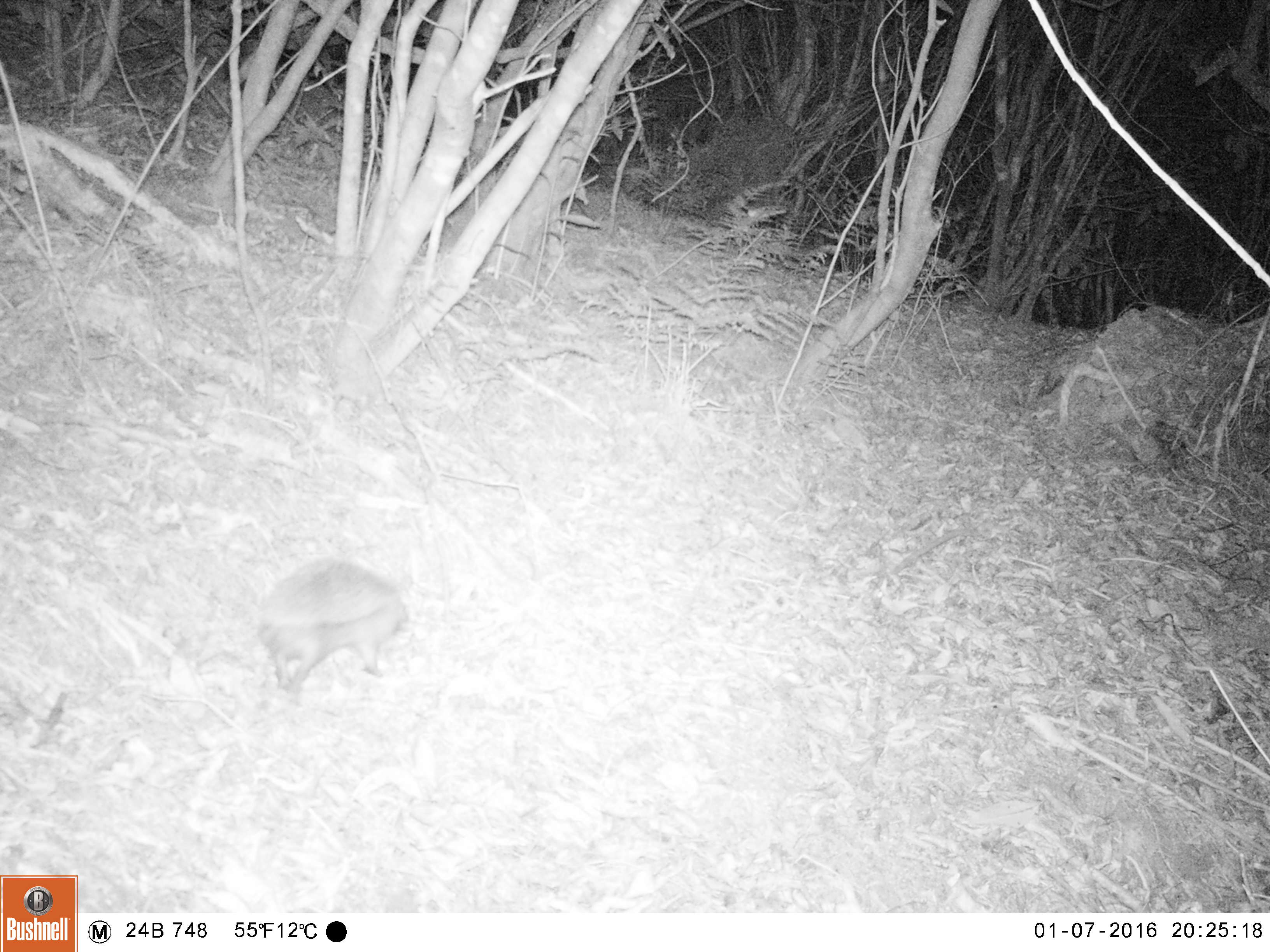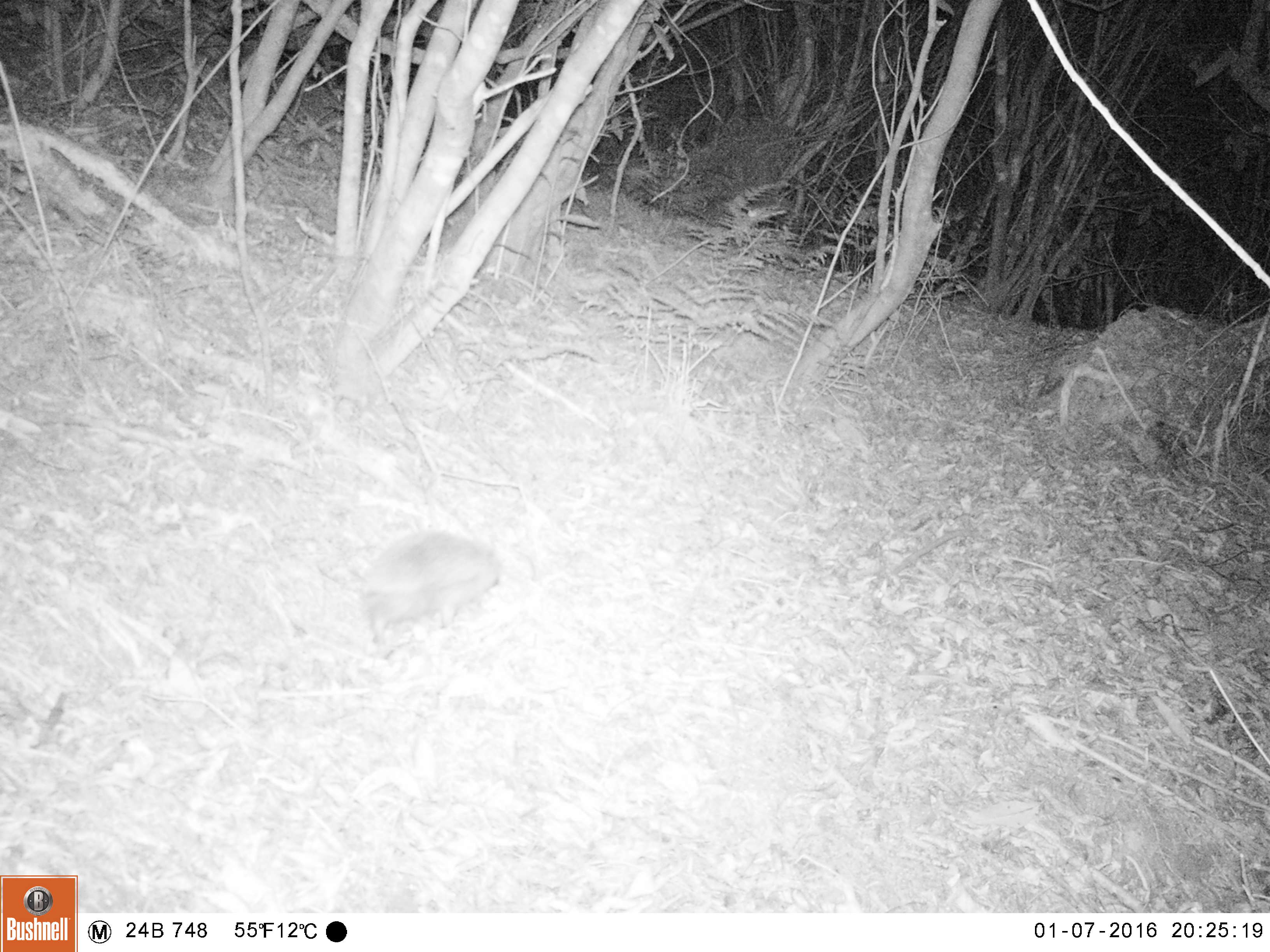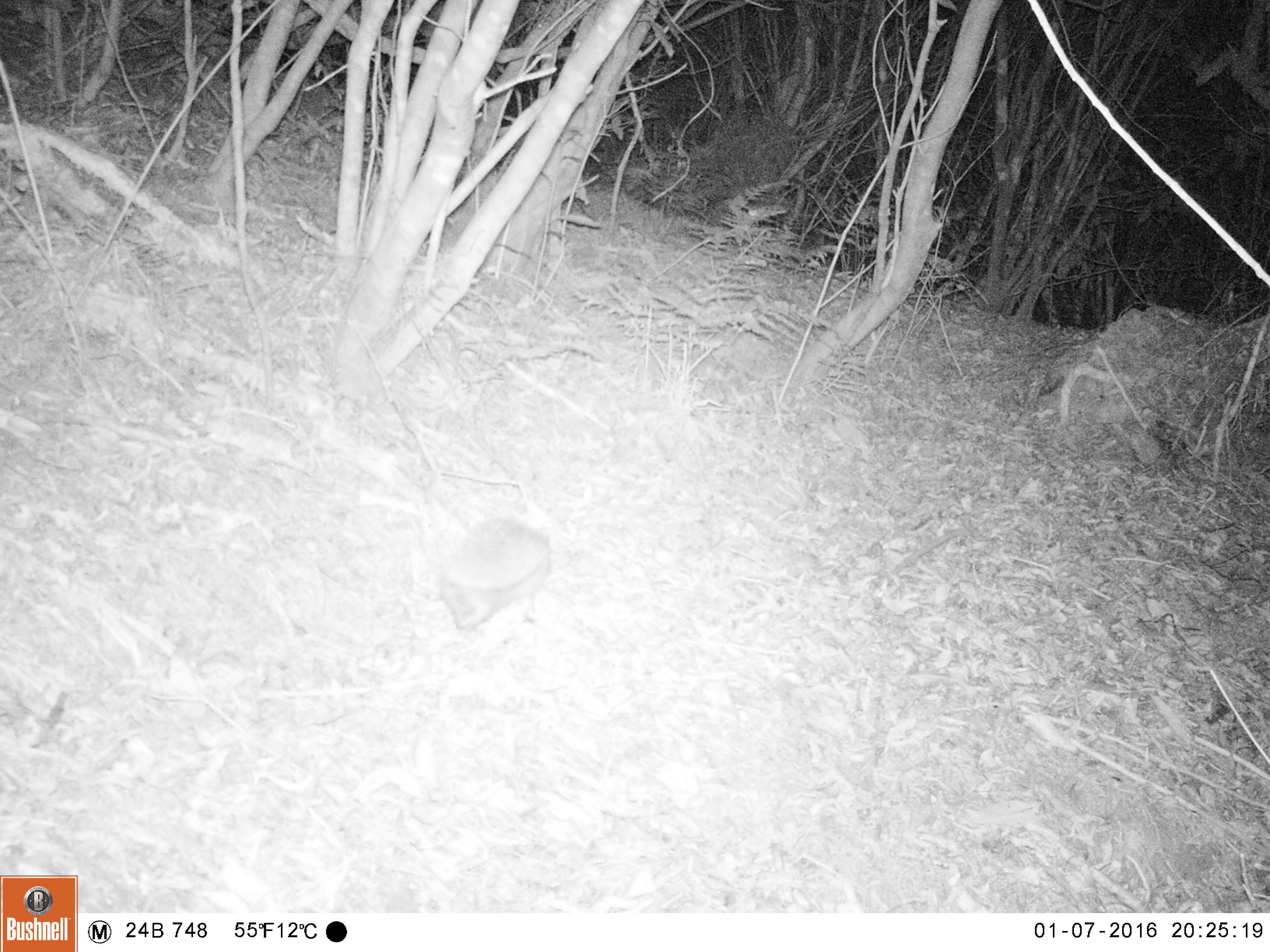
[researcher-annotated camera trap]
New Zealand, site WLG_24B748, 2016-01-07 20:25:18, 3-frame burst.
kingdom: Animalia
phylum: Chordata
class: Mammalia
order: Eulipotyphla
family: Erinaceidae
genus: Erinaceus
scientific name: Erinaceus europaeus europaeus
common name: european hedgehog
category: hedgehog